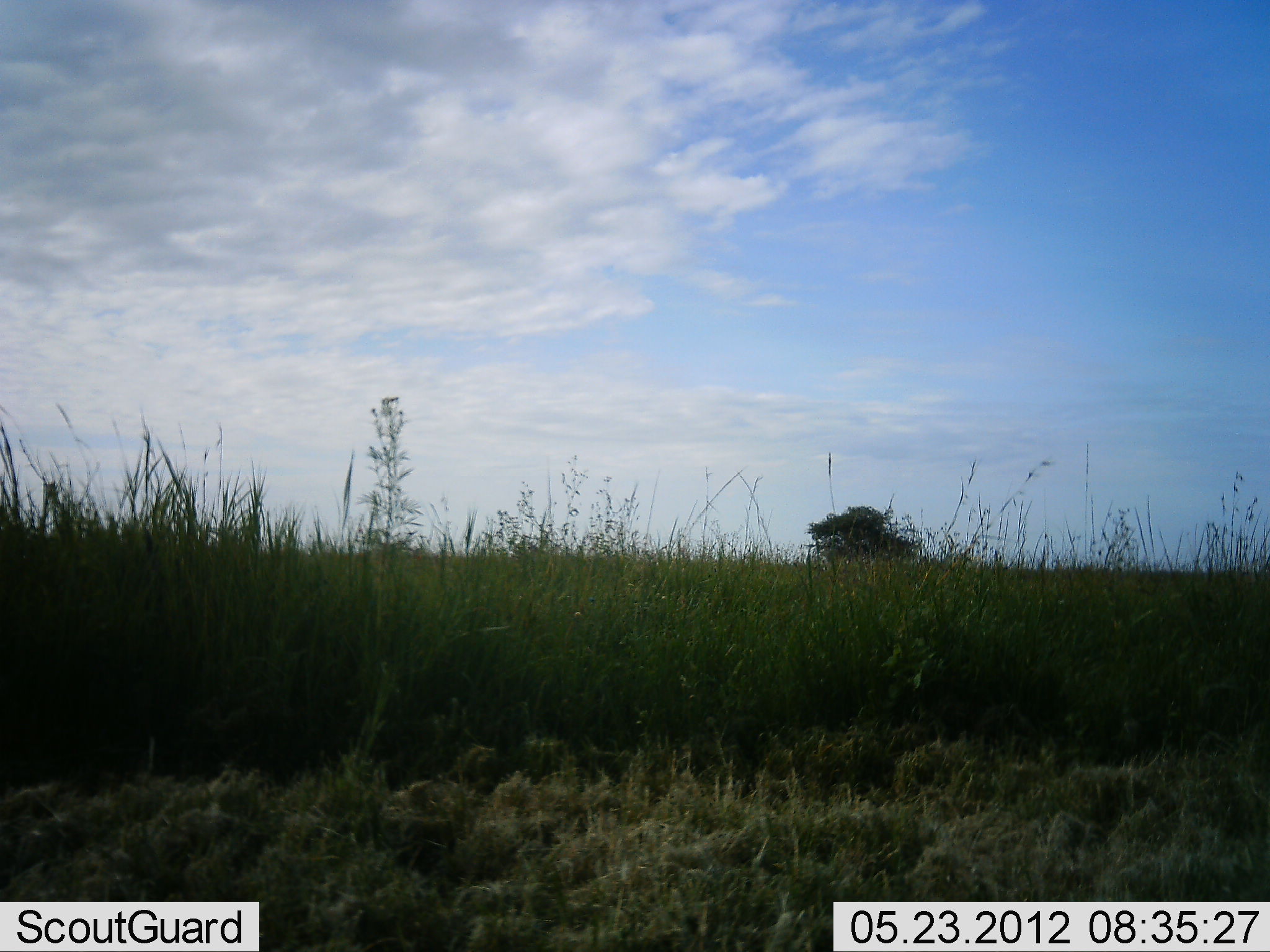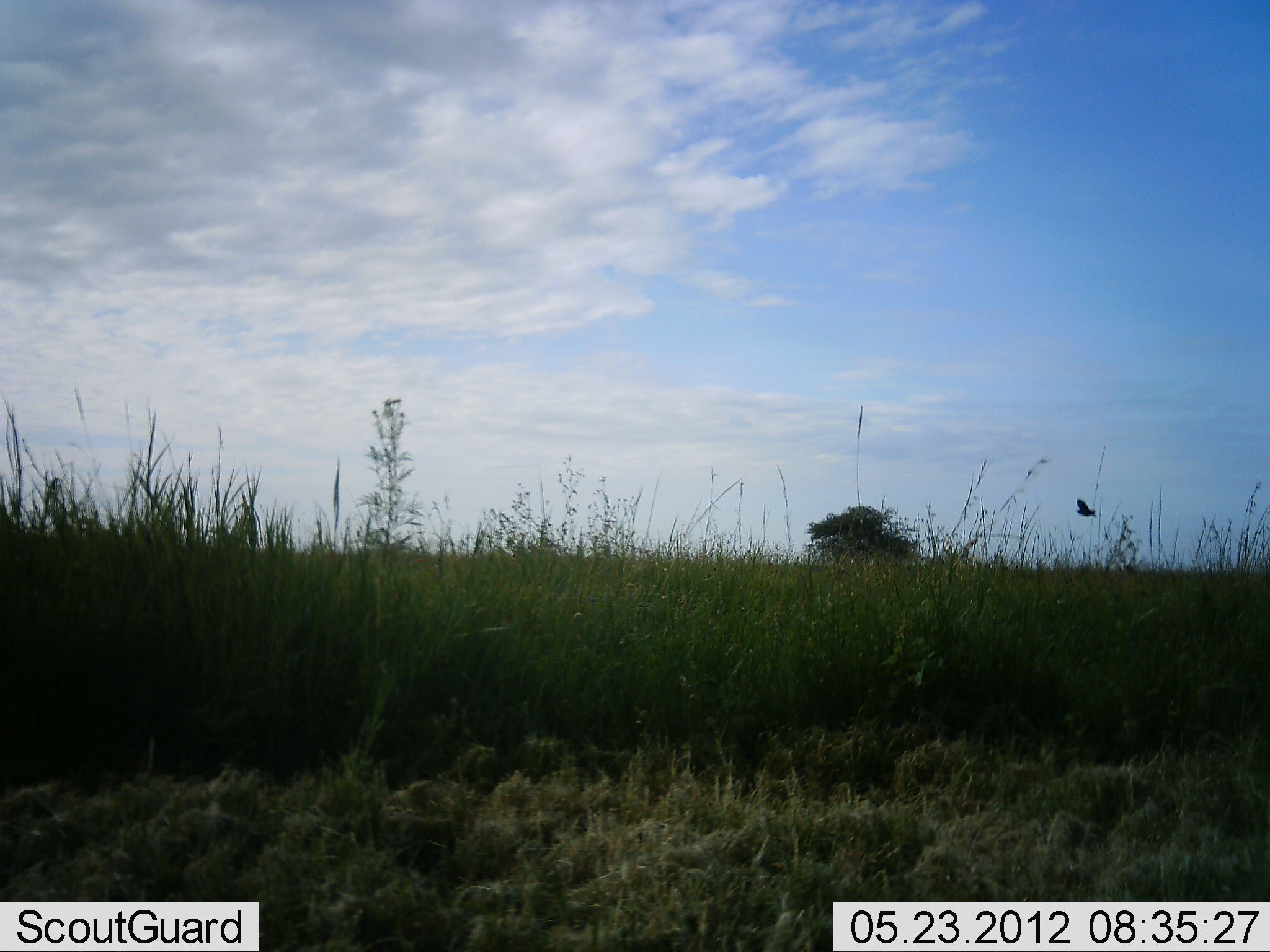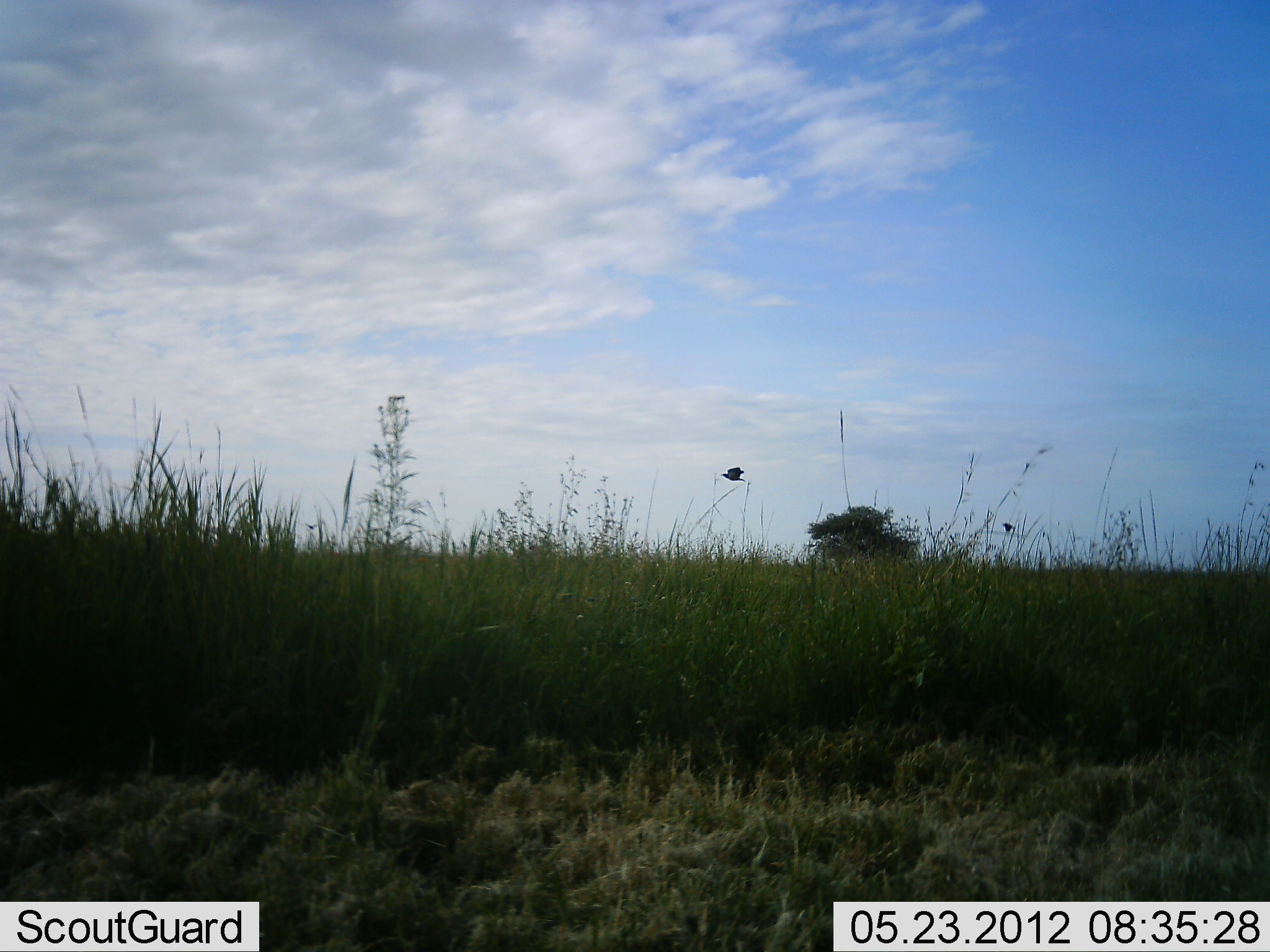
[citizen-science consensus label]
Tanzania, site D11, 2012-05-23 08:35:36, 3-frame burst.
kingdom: Animalia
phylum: Chordata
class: Aves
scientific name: Aves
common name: bird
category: otherbird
Otherbird (bird) (Aves), count 1. Behavior (volunteer vote fractions): standing 0%, resting 0%, moving 100%, interacting 0%. Young present (vote fraction): 0%. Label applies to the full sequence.